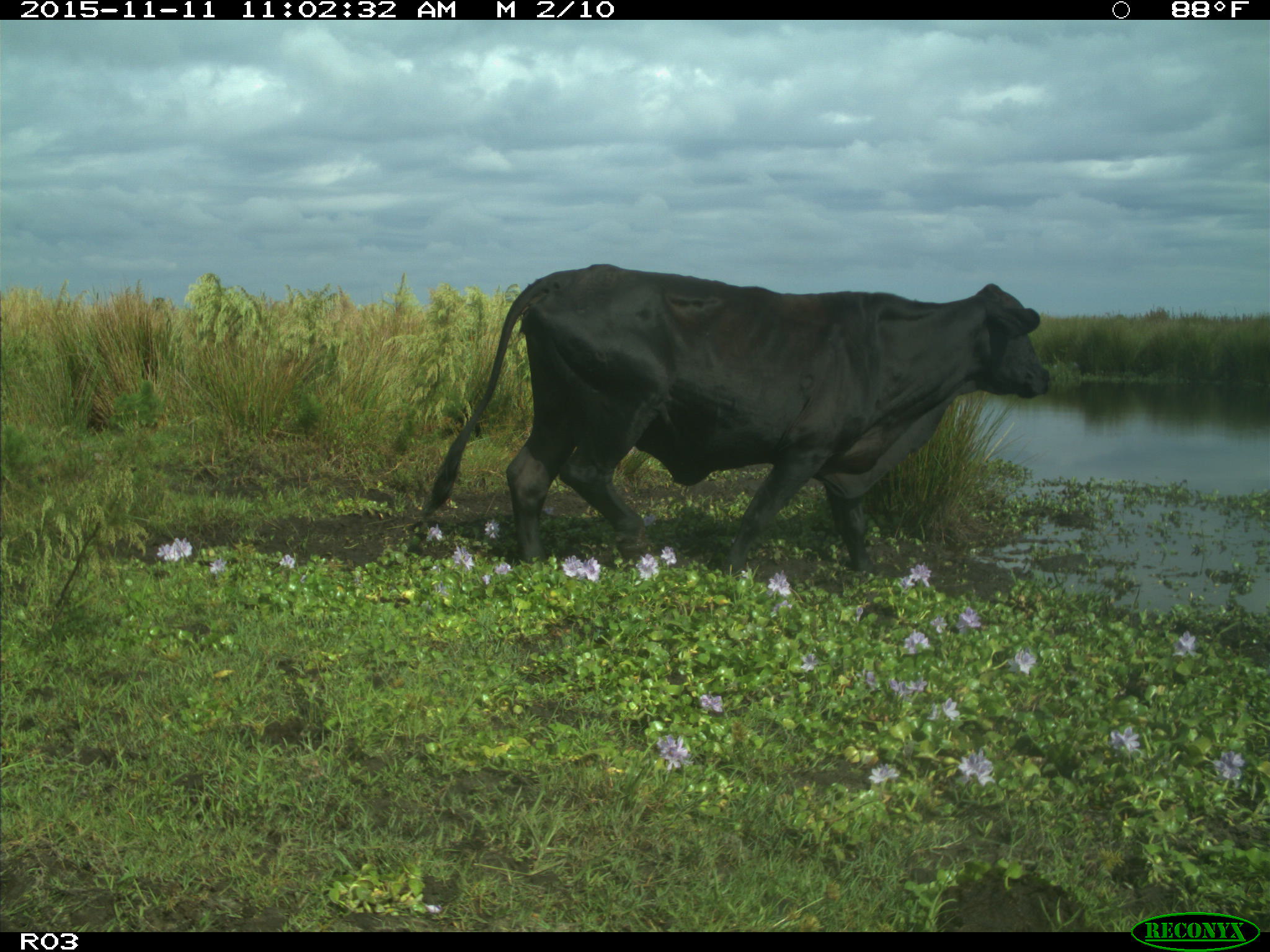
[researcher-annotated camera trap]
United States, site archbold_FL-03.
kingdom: Animalia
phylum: Chordata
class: Mammalia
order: Artiodactyla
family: Bovidae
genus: Bos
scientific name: Bos taurus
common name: domestic cow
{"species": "Bos taurus (domestic cow)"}